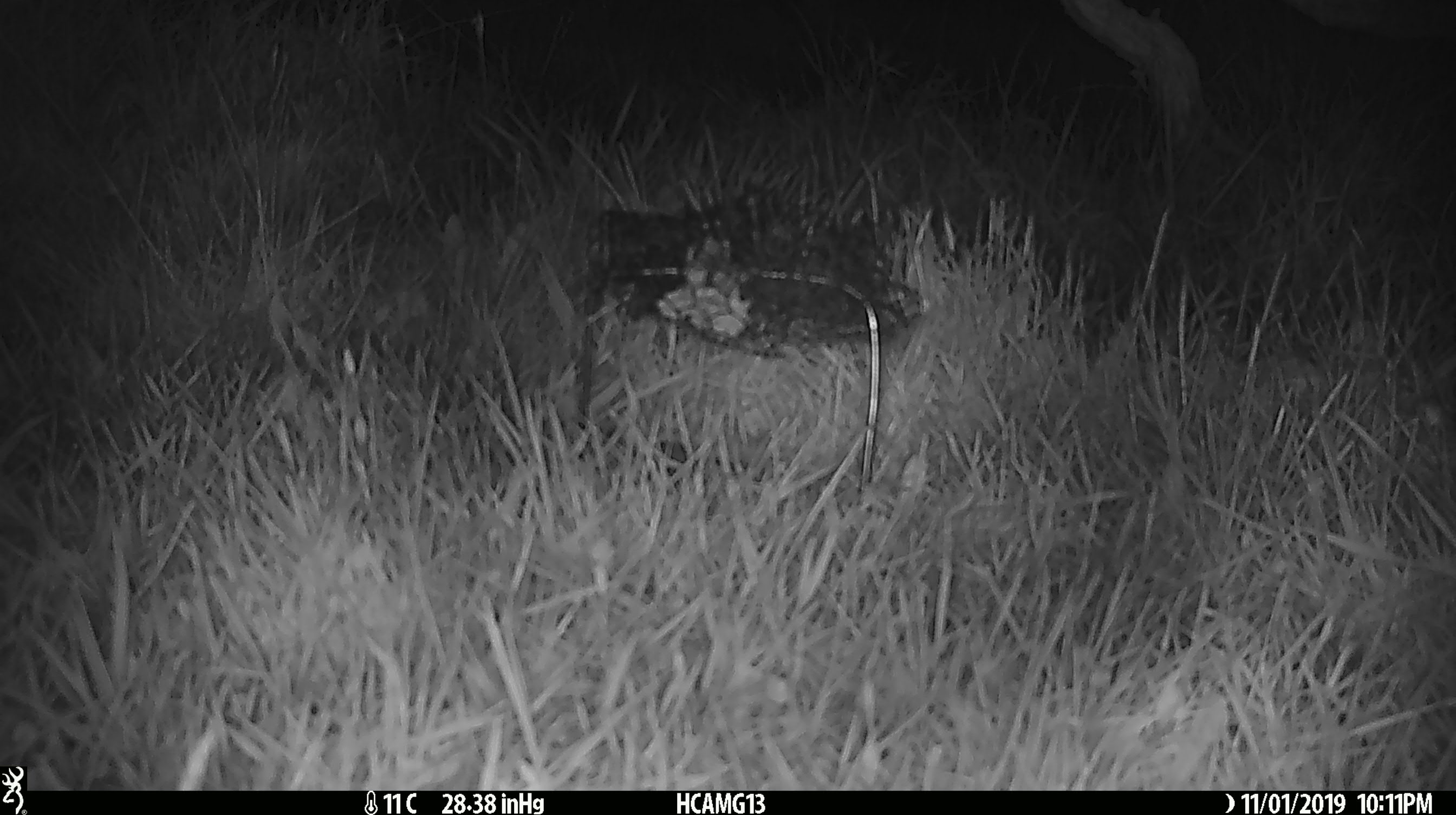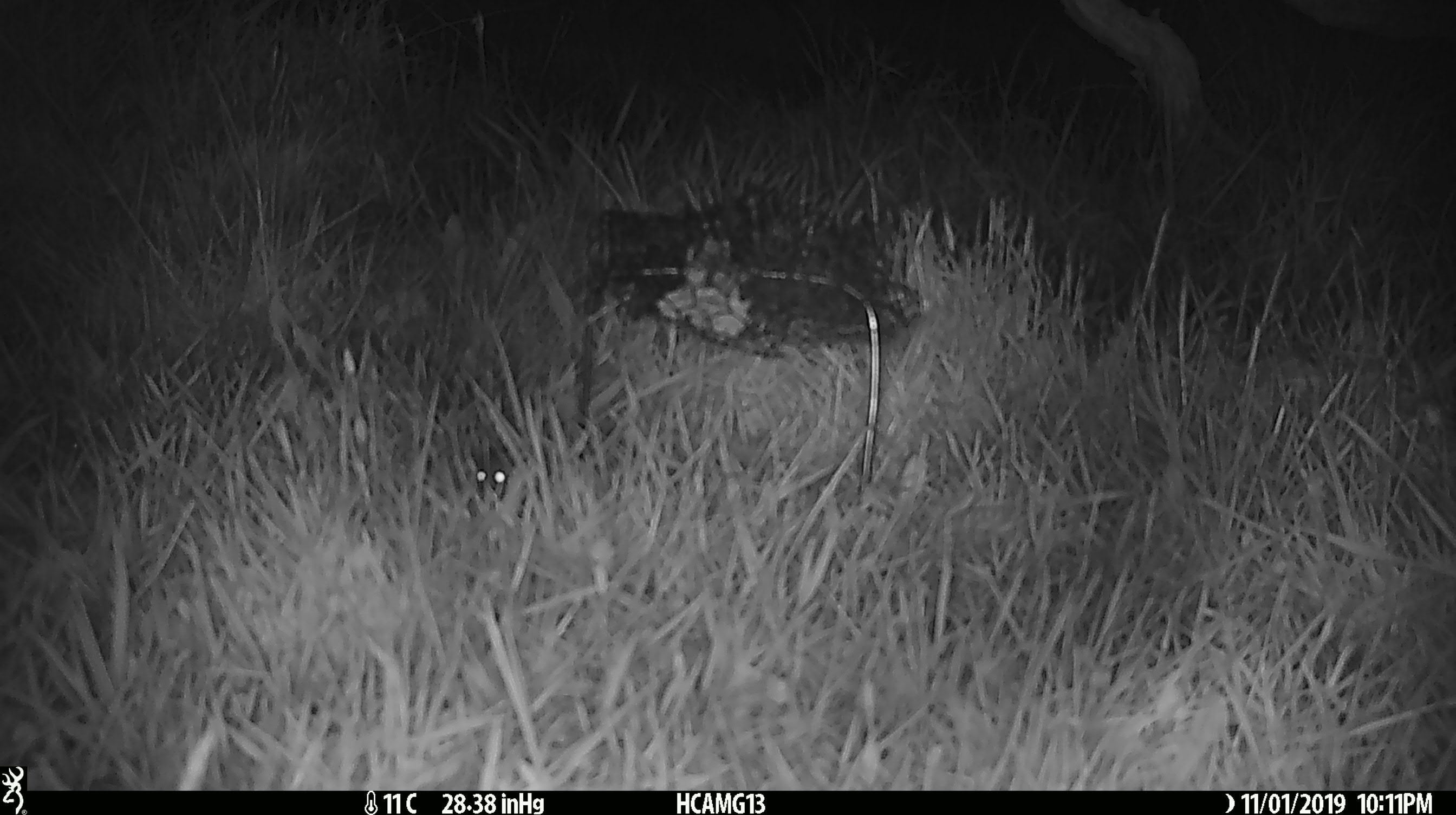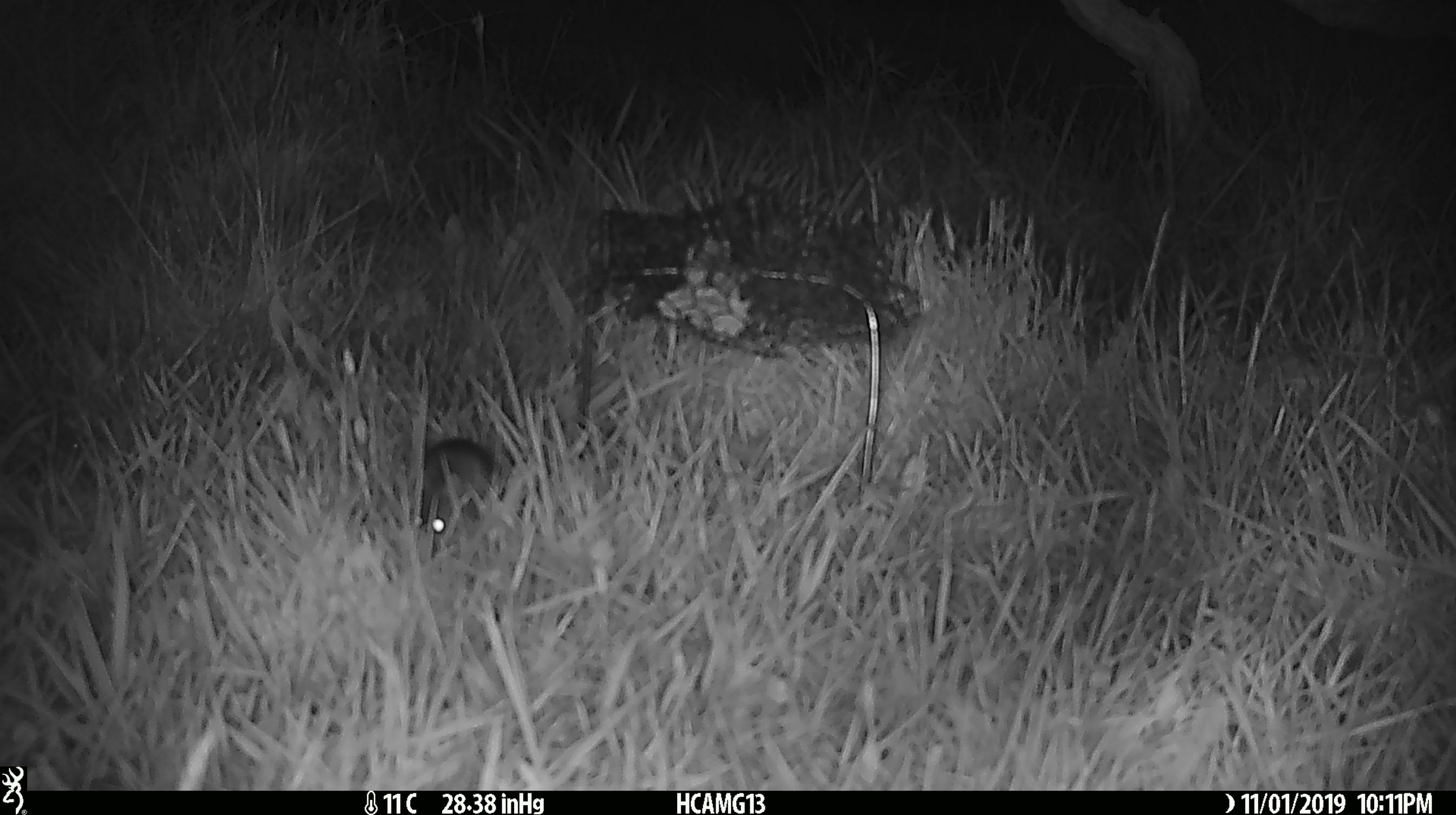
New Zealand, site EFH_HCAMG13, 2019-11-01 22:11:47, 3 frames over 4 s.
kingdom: Animalia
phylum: Chordata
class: Mammalia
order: Rodentia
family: Muridae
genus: Mus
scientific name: Mus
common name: mouse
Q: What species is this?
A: Mouse (Mus).